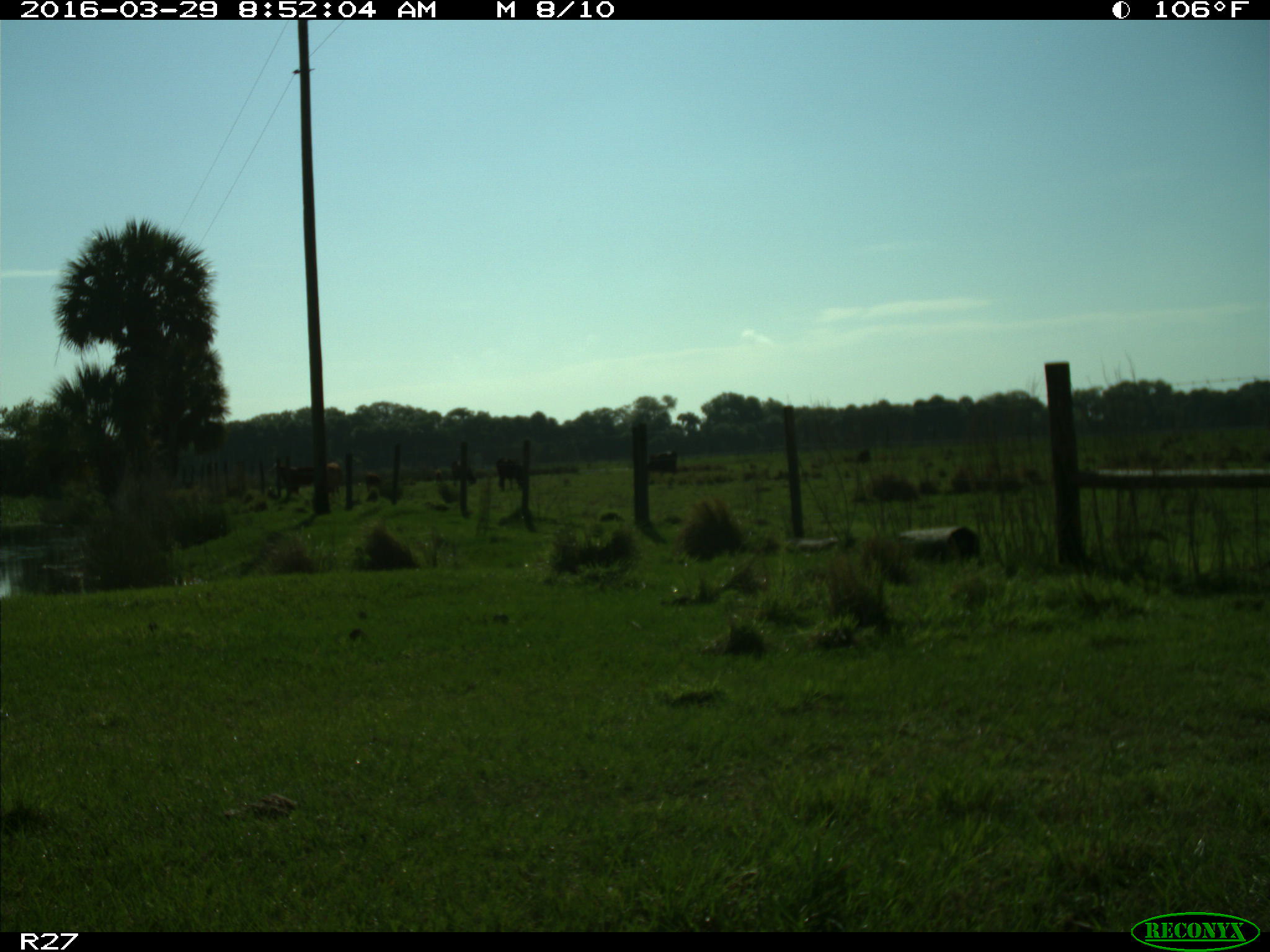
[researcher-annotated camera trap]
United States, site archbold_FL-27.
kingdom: Animalia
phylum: Chordata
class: Mammalia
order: Artiodactyla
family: Bovidae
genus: Bos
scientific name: Bos taurus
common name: domestic cow